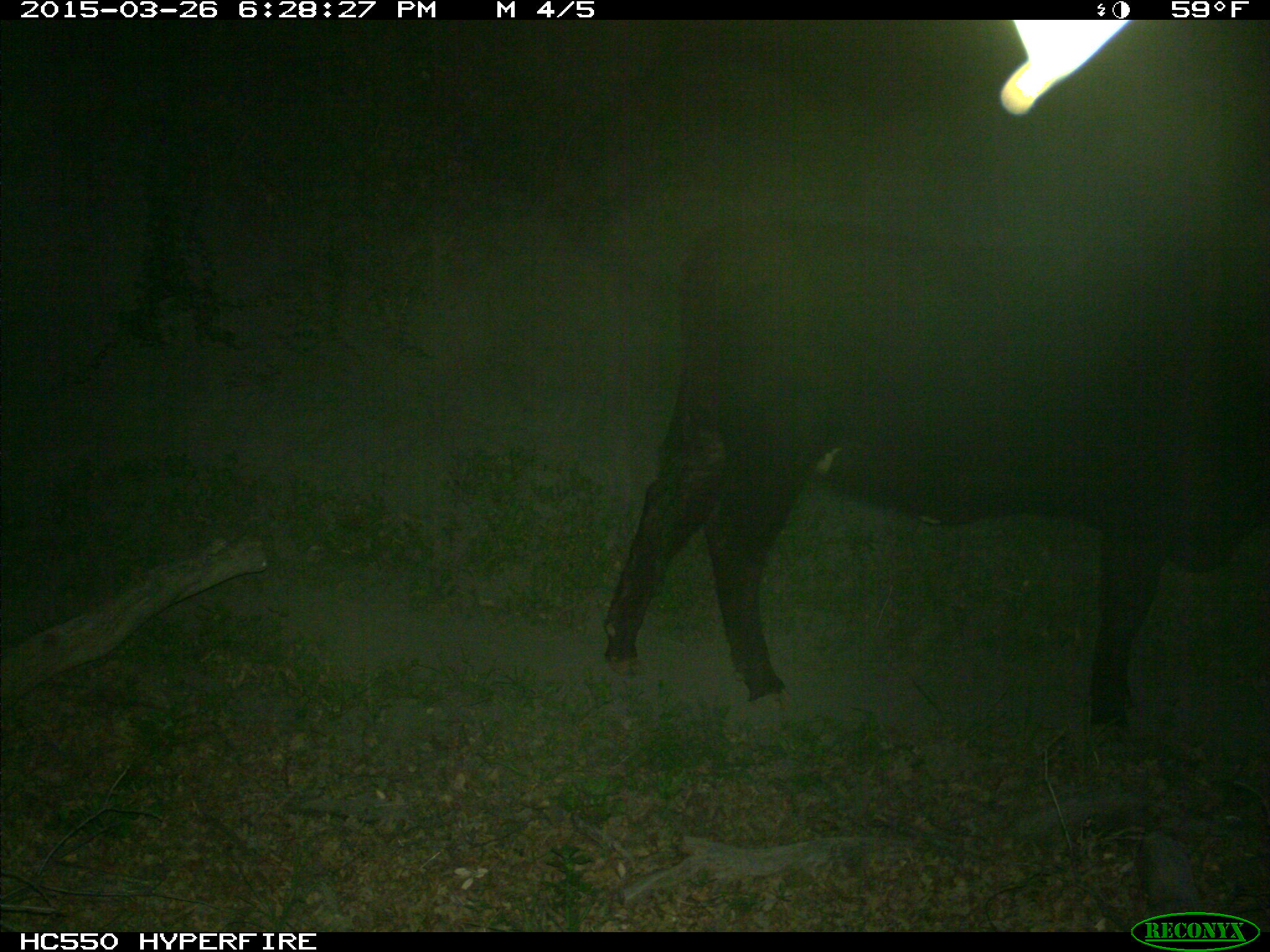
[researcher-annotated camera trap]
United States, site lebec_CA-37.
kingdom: Animalia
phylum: Chordata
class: Mammalia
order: Artiodactyla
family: Bovidae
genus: Bos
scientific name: Bos taurus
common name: domestic cow